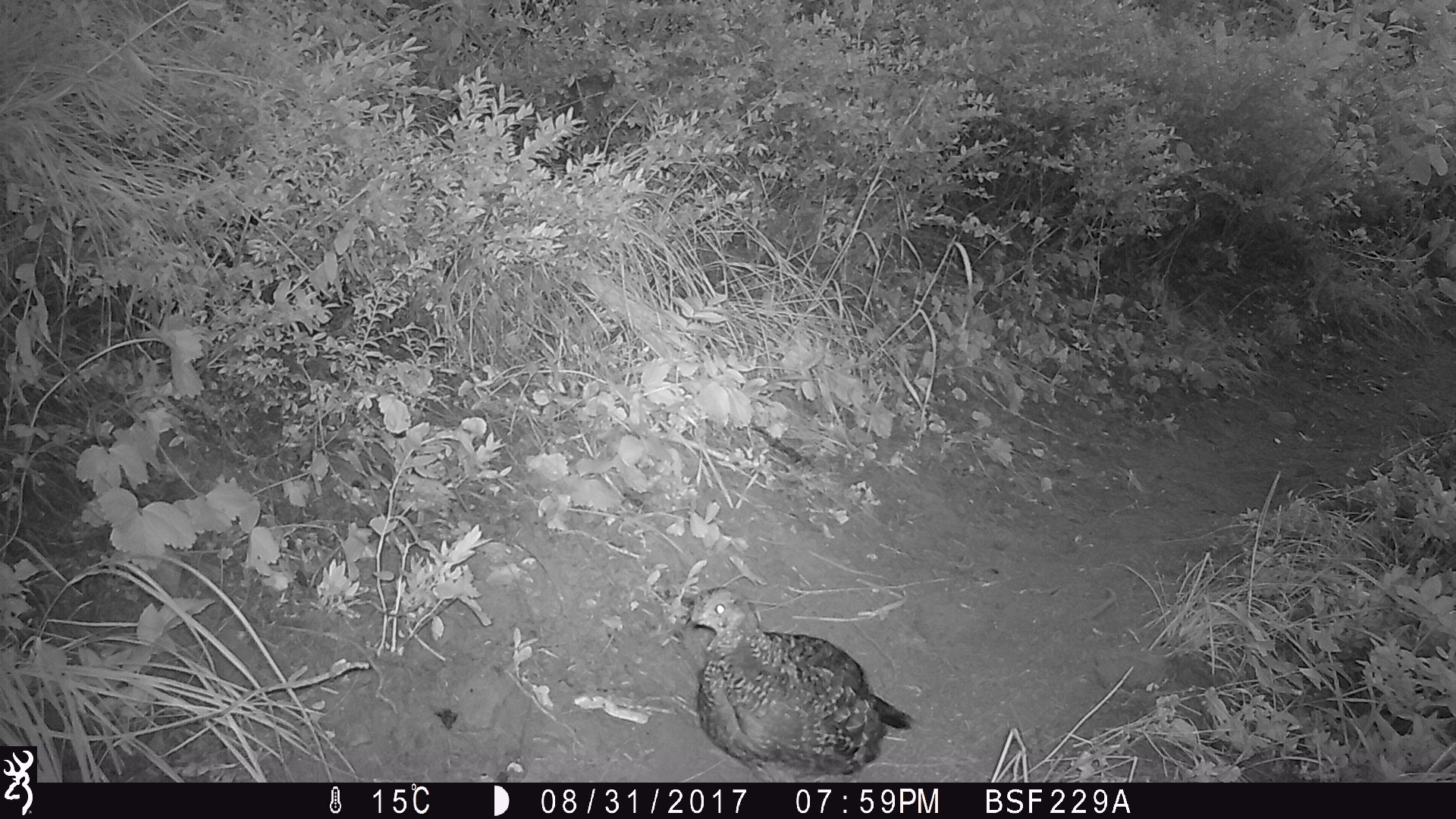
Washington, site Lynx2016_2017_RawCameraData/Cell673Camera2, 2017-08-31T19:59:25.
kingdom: Animalia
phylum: Chordata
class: Aves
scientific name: Aves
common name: birds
Aves (birds). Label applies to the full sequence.